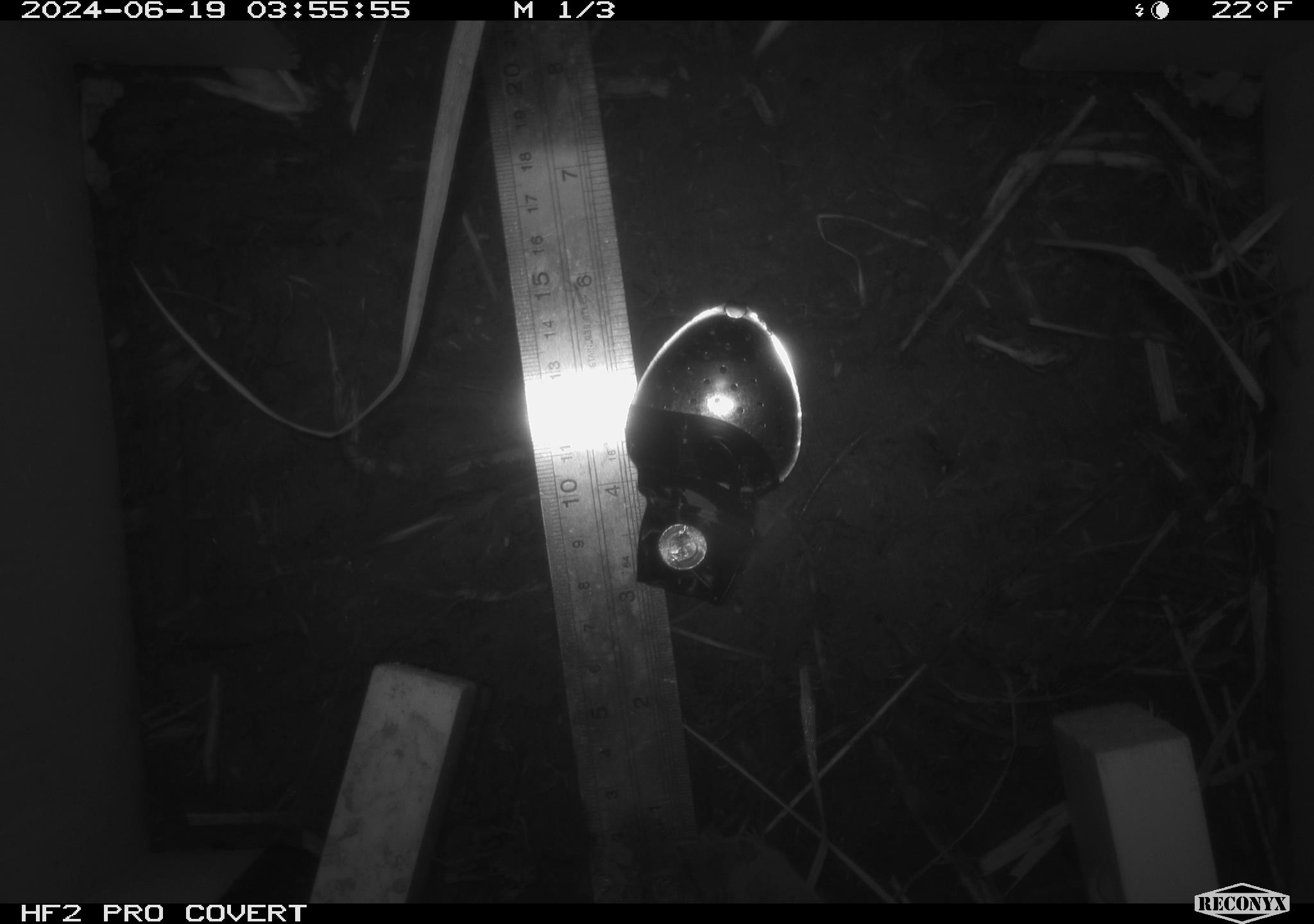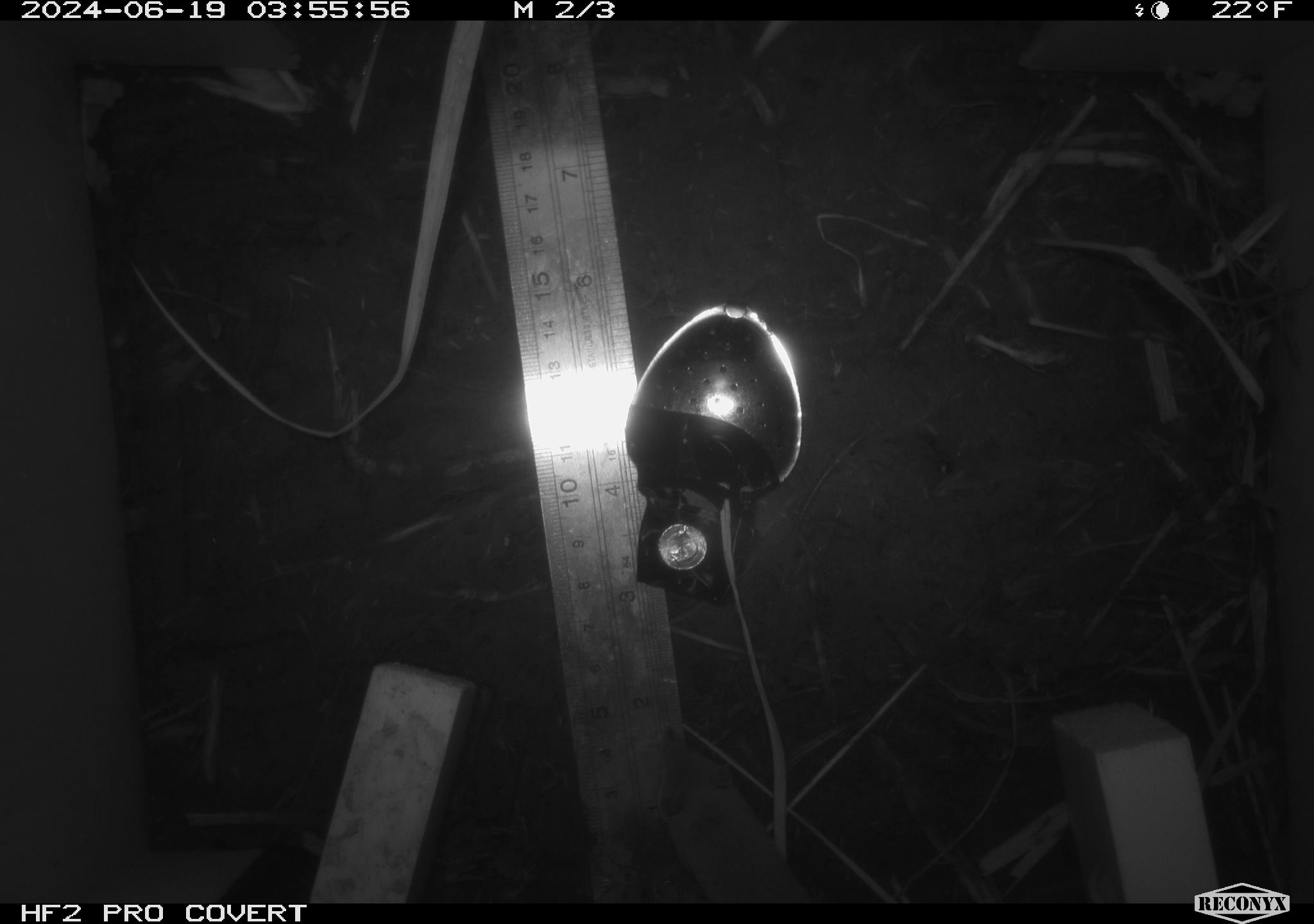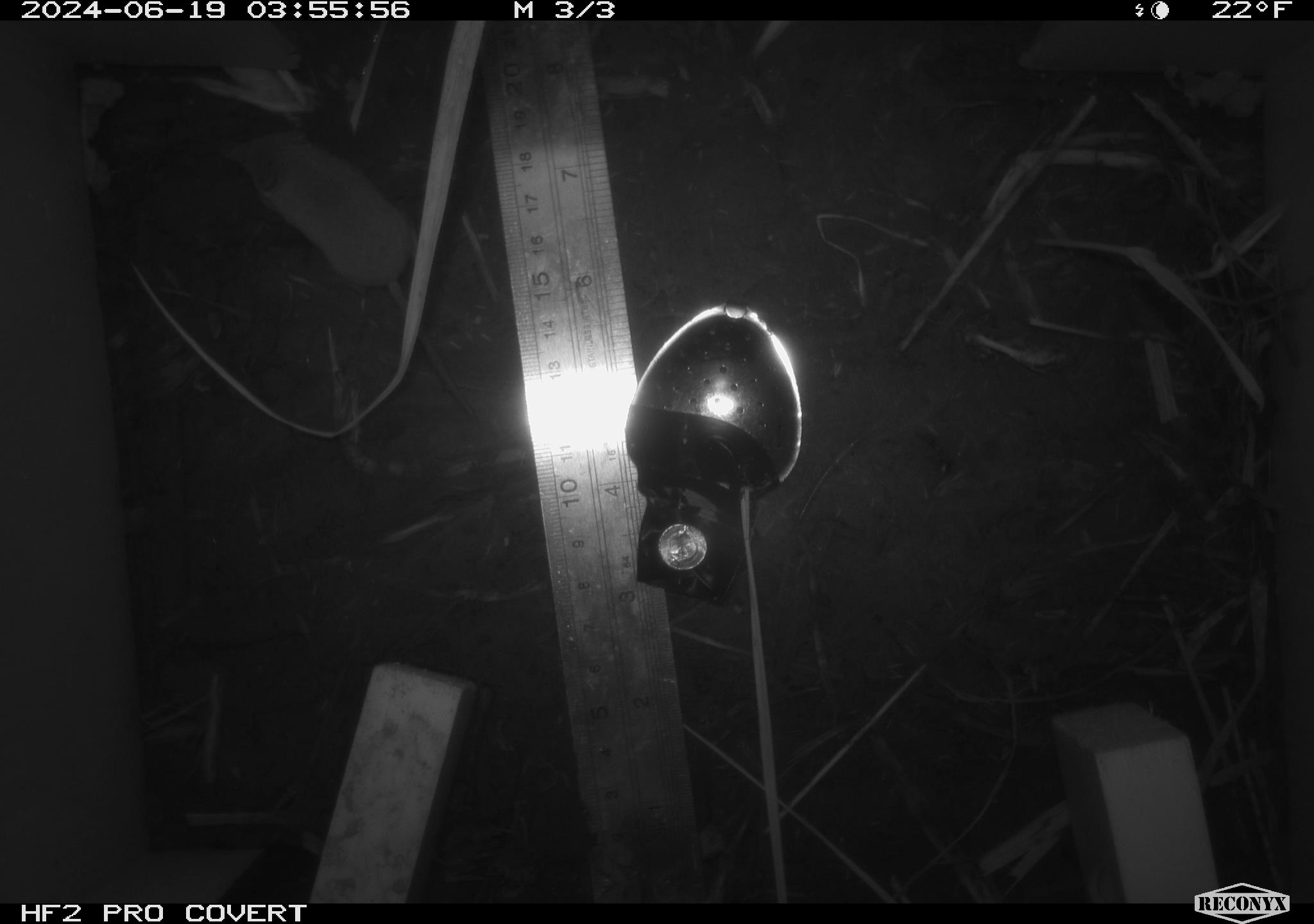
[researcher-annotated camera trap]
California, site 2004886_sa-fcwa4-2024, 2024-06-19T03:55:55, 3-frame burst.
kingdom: Animalia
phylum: Chordata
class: Mammalia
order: Eulipotyphla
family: Soricidae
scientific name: Soricidae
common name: shrews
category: soricidae family